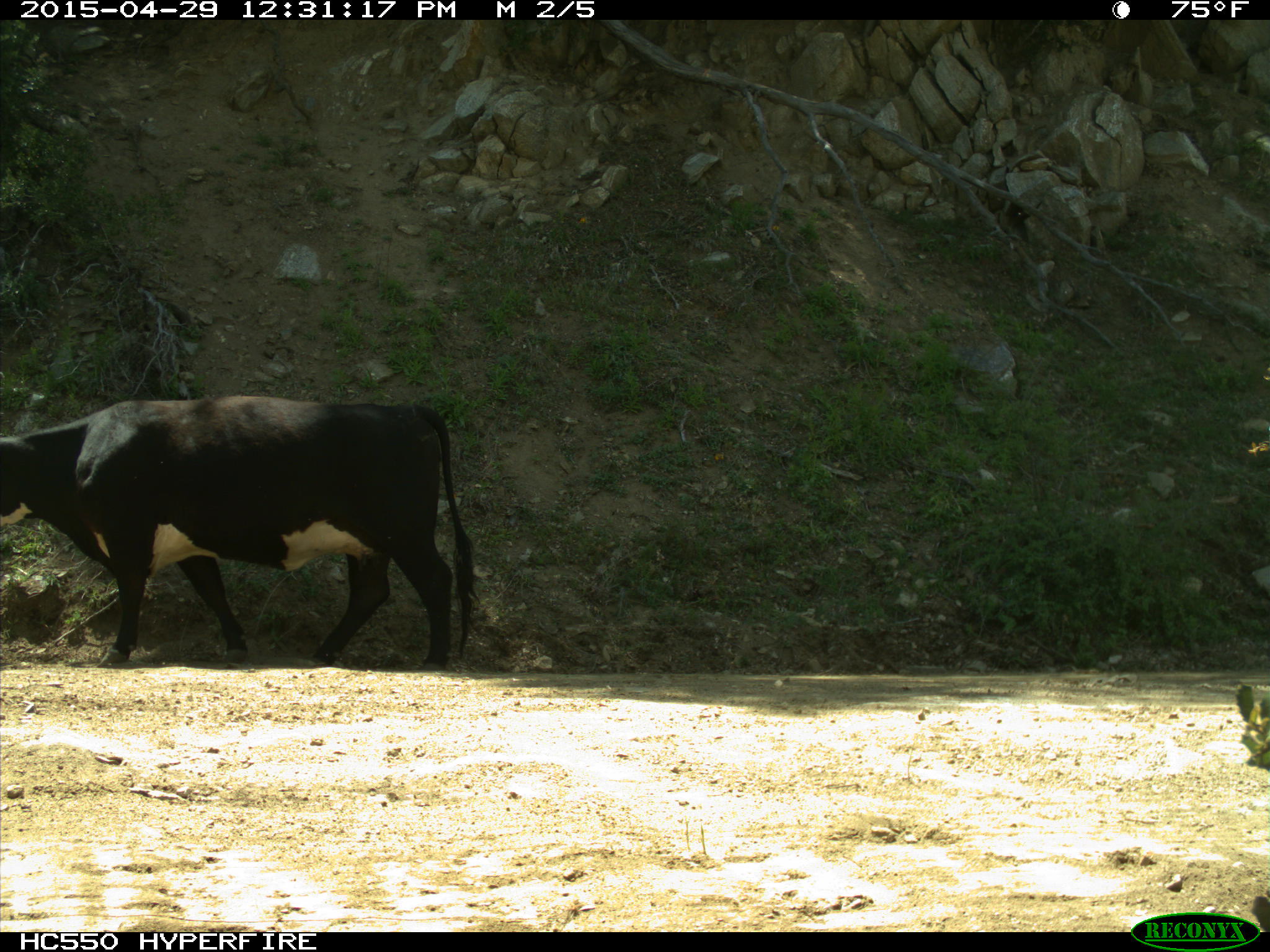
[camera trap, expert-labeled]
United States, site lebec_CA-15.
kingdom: Animalia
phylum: Chordata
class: Mammalia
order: Artiodactyla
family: Bovidae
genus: Bos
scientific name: Bos taurus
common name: domestic cow